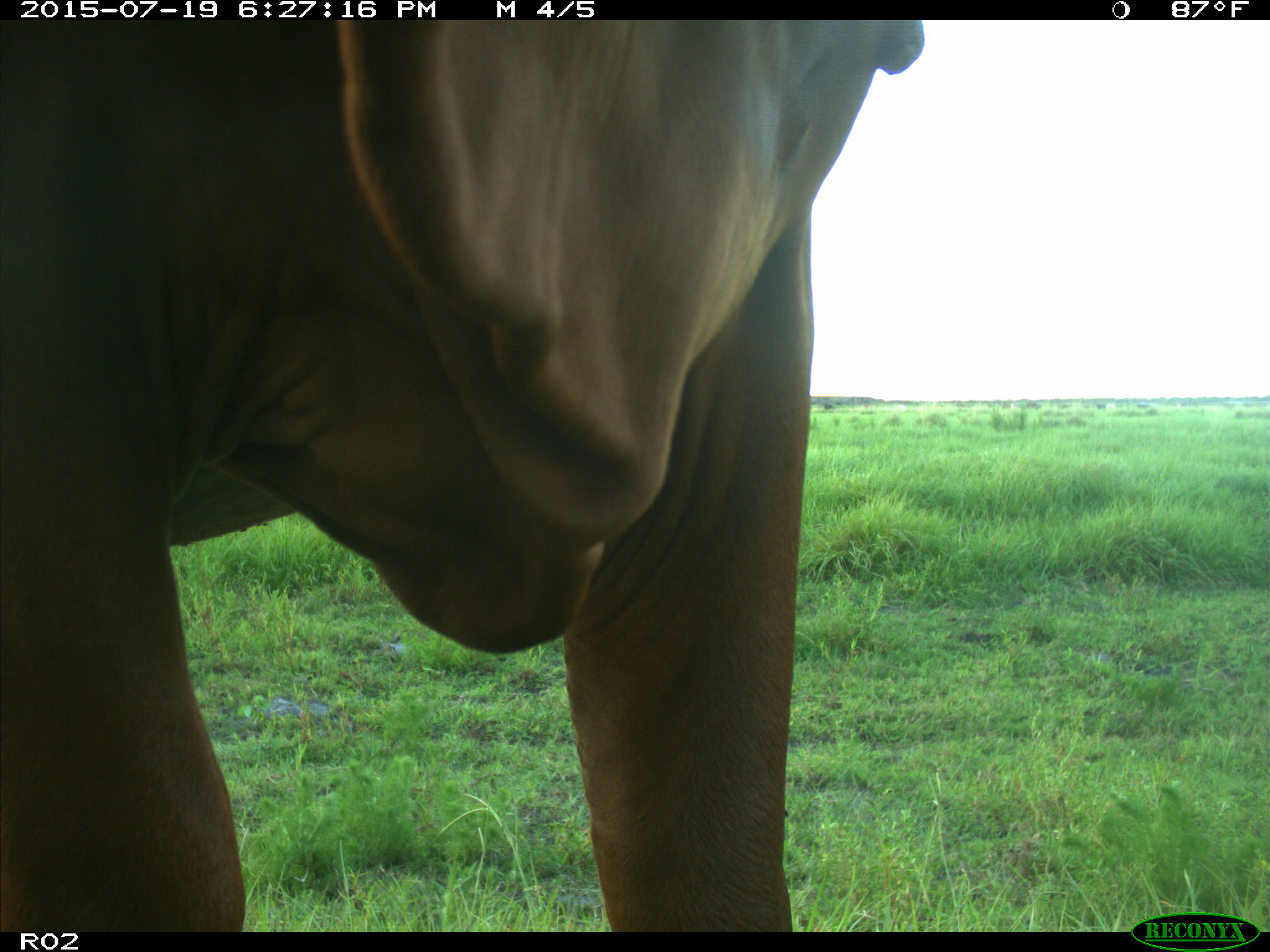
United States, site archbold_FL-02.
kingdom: Animalia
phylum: Chordata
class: Mammalia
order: Artiodactyla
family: Bovidae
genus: Bos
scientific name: Bos taurus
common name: domestic cow